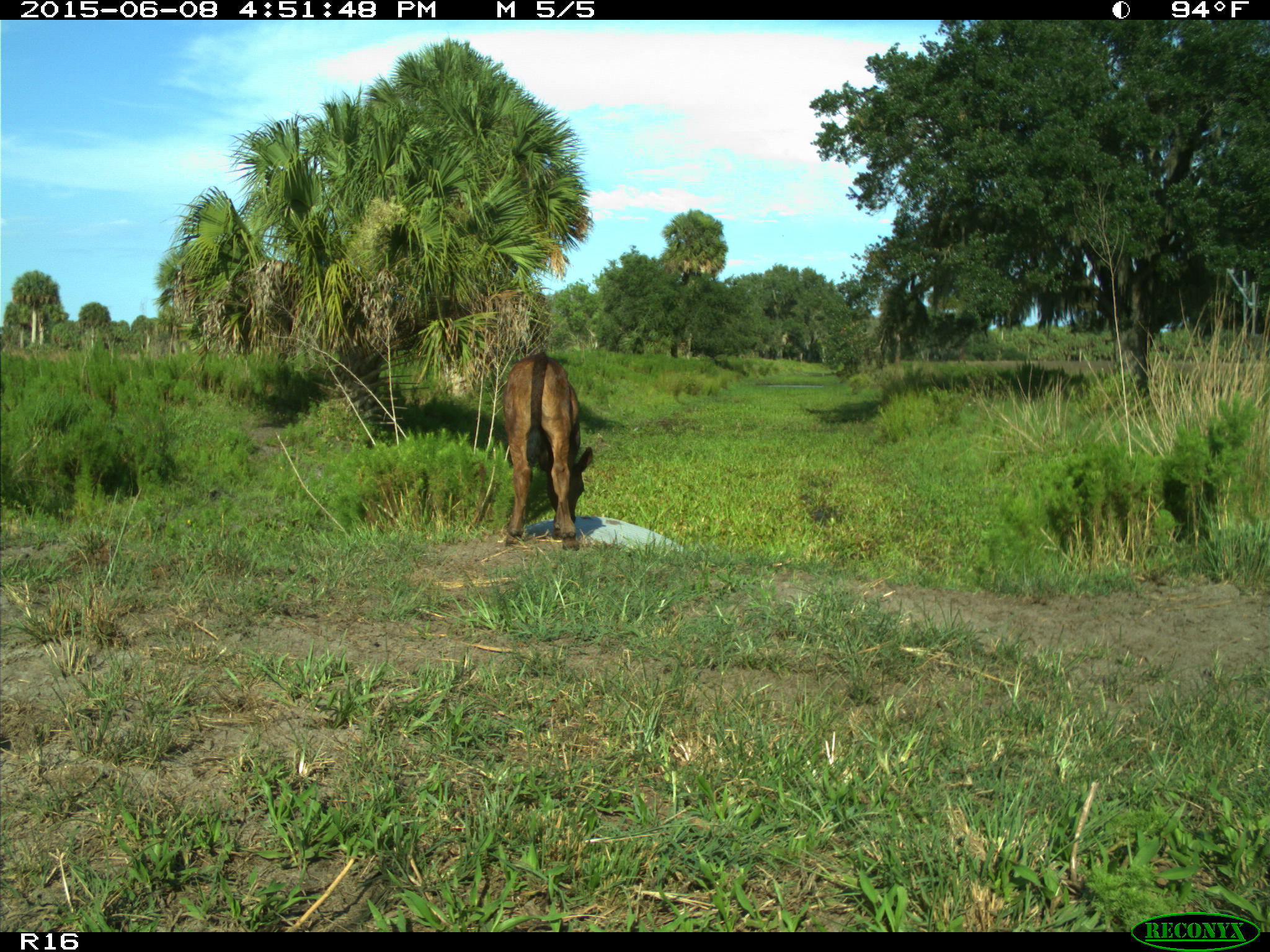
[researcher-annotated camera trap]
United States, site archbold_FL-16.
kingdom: Animalia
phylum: Chordata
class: Mammalia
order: Artiodactyla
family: Bovidae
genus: Bos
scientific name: Bos taurus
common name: domestic cow